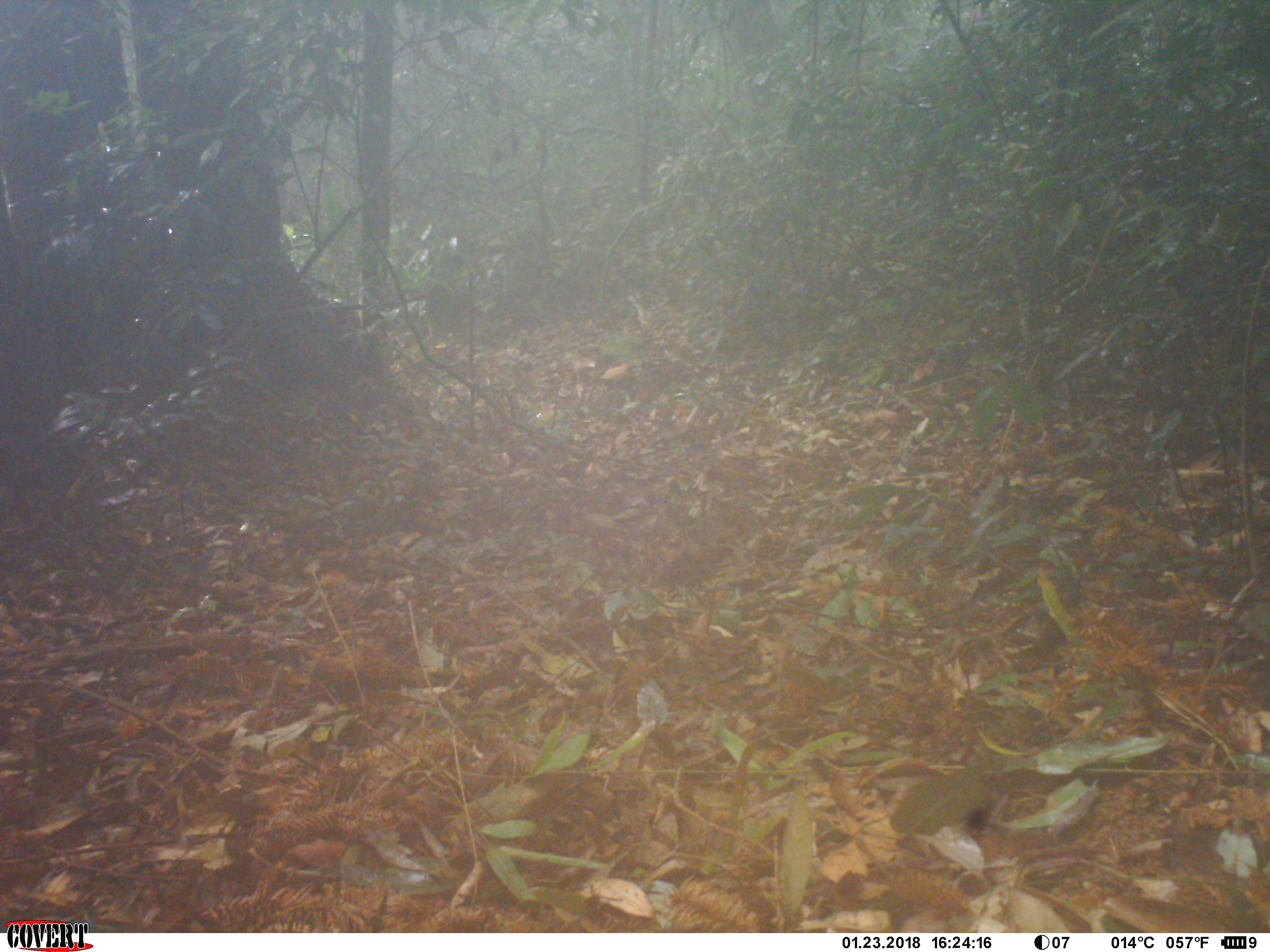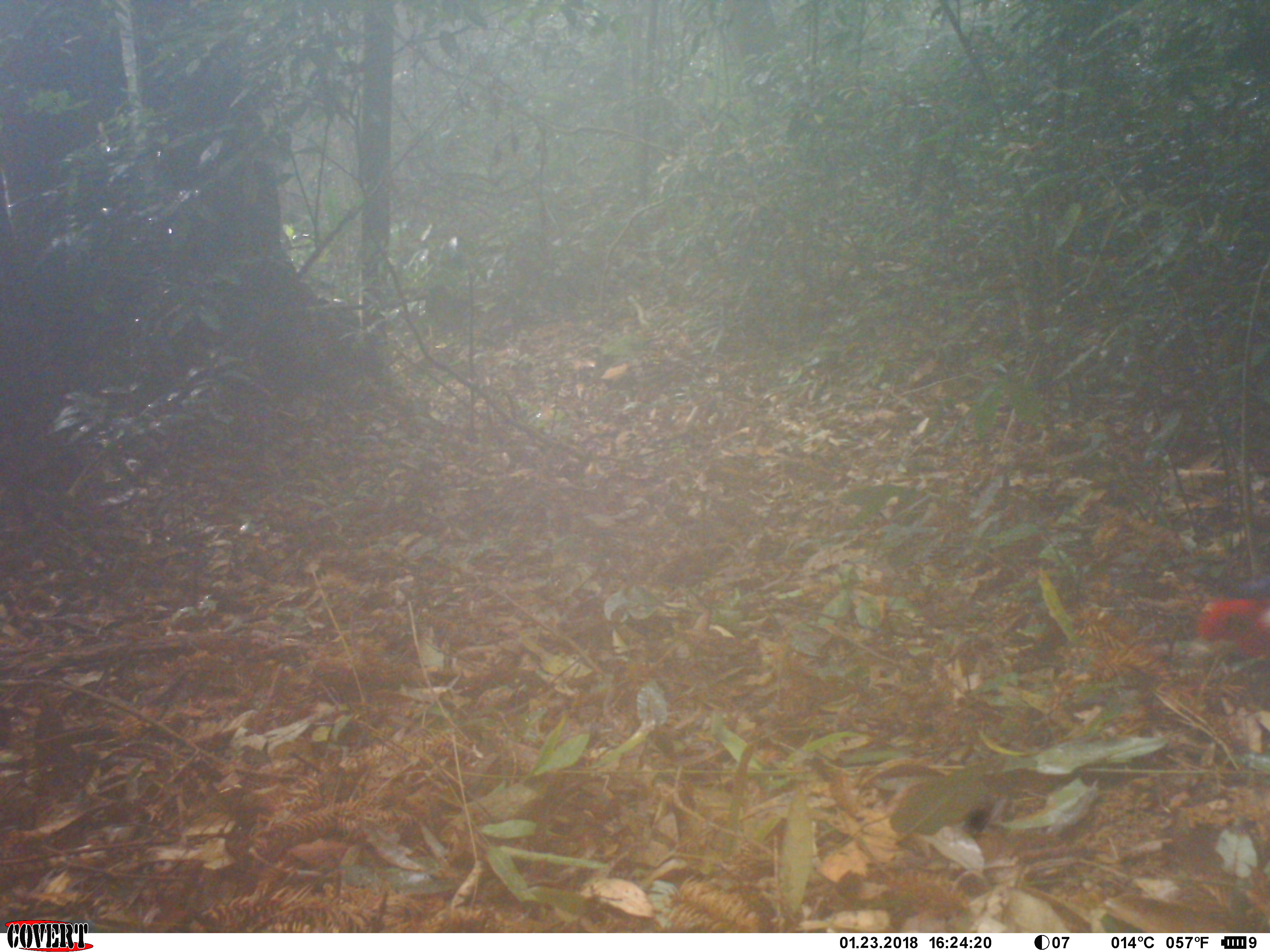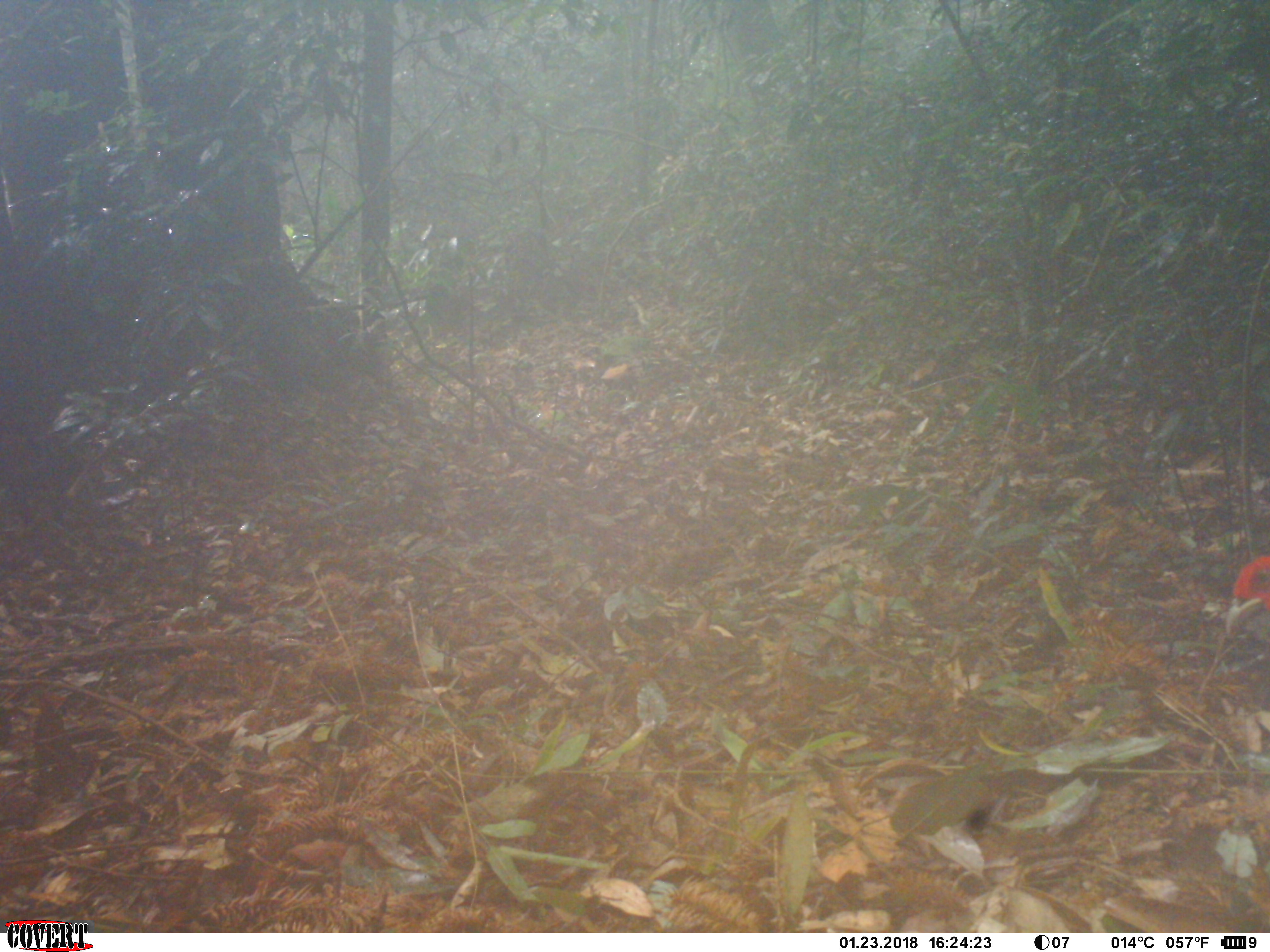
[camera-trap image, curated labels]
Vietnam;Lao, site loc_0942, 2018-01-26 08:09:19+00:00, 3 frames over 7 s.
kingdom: Animalia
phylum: Chordata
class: Aves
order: Galliformes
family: Phasianidae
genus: Lophura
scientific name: Lophura nycthemera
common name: silver pheasant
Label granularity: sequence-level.